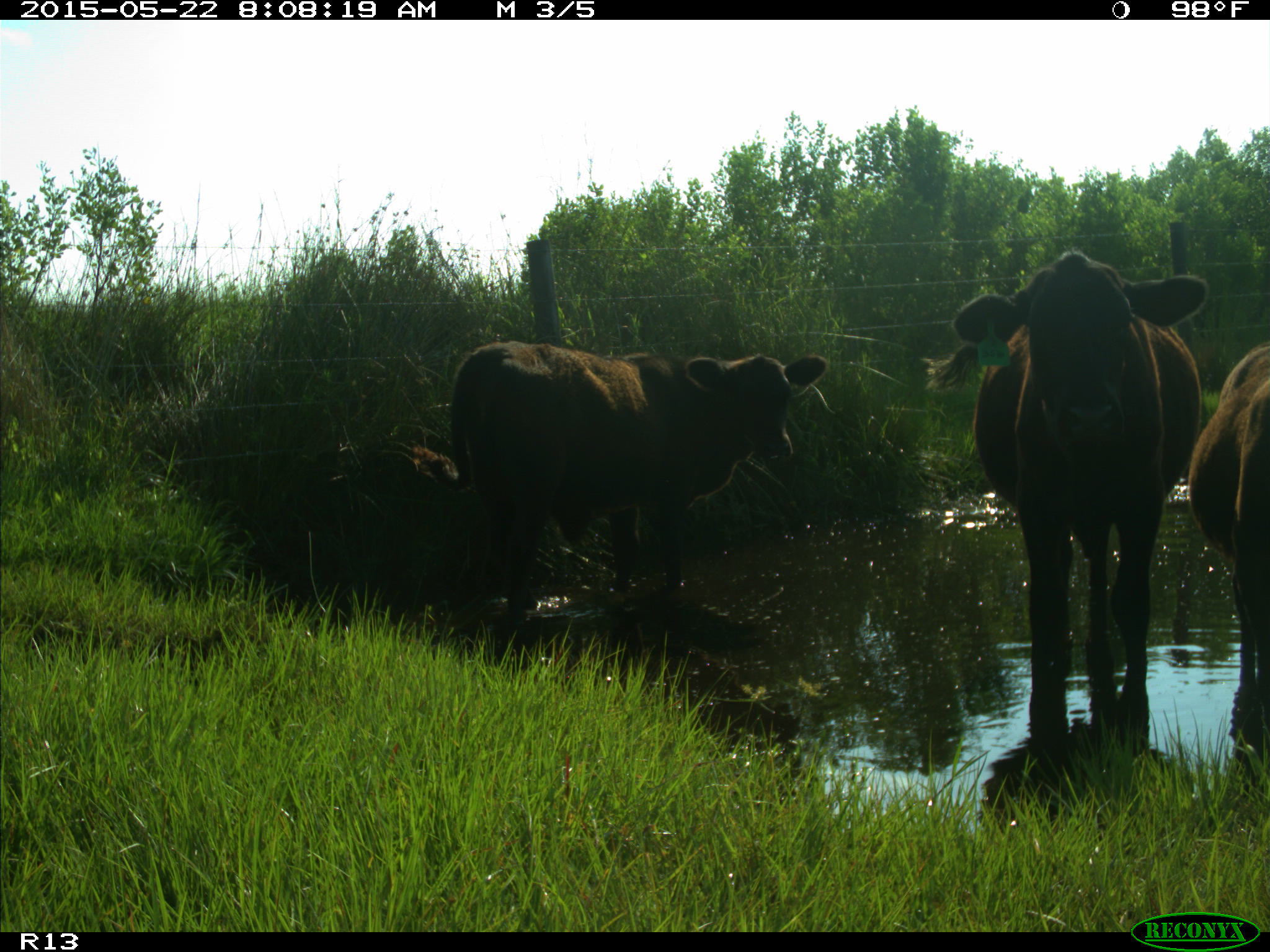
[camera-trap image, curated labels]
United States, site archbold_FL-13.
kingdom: Animalia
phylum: Chordata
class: Mammalia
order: Artiodactyla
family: Bovidae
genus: Bos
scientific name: Bos taurus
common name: domestic cow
Bos taurus (domestic cow).